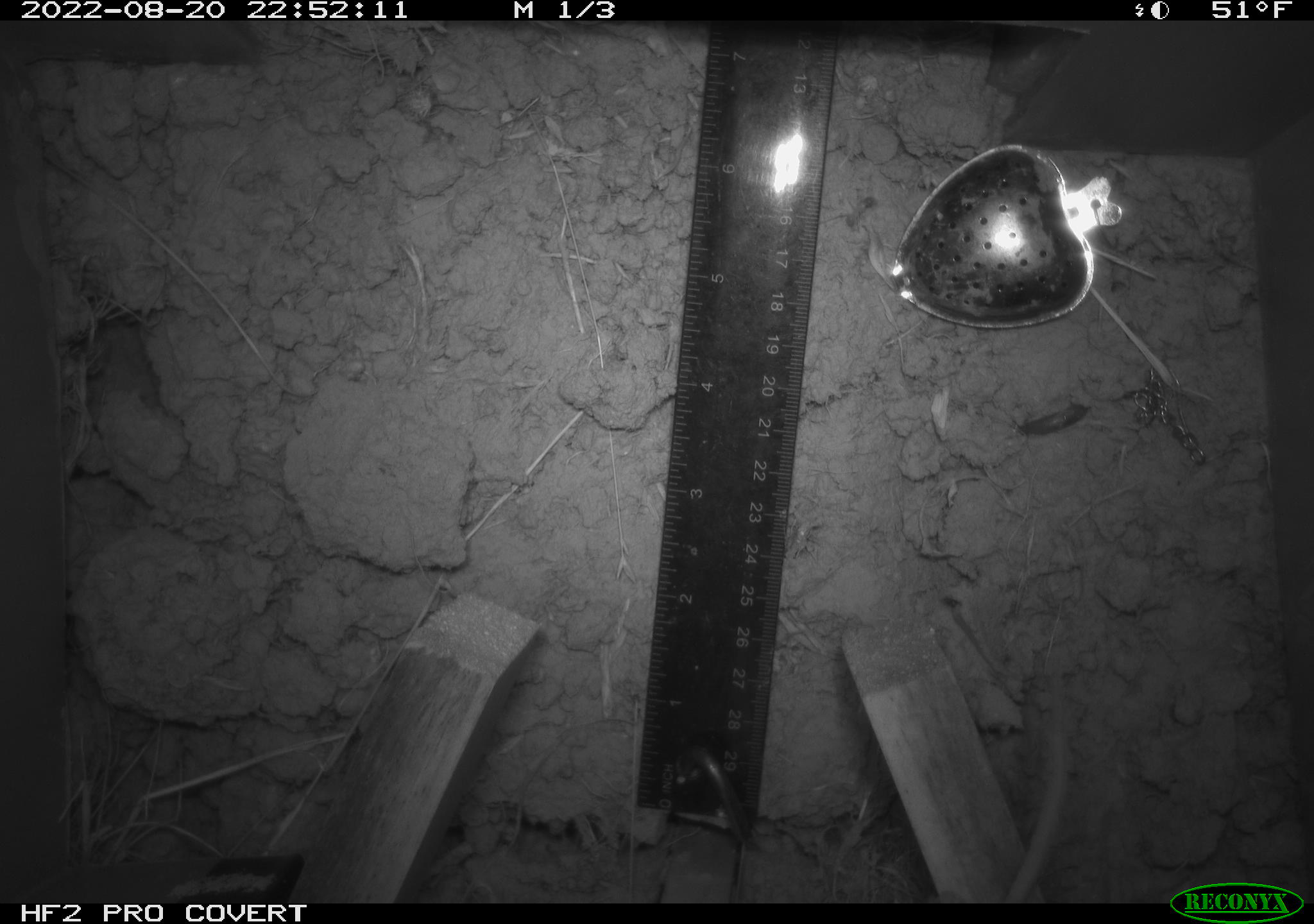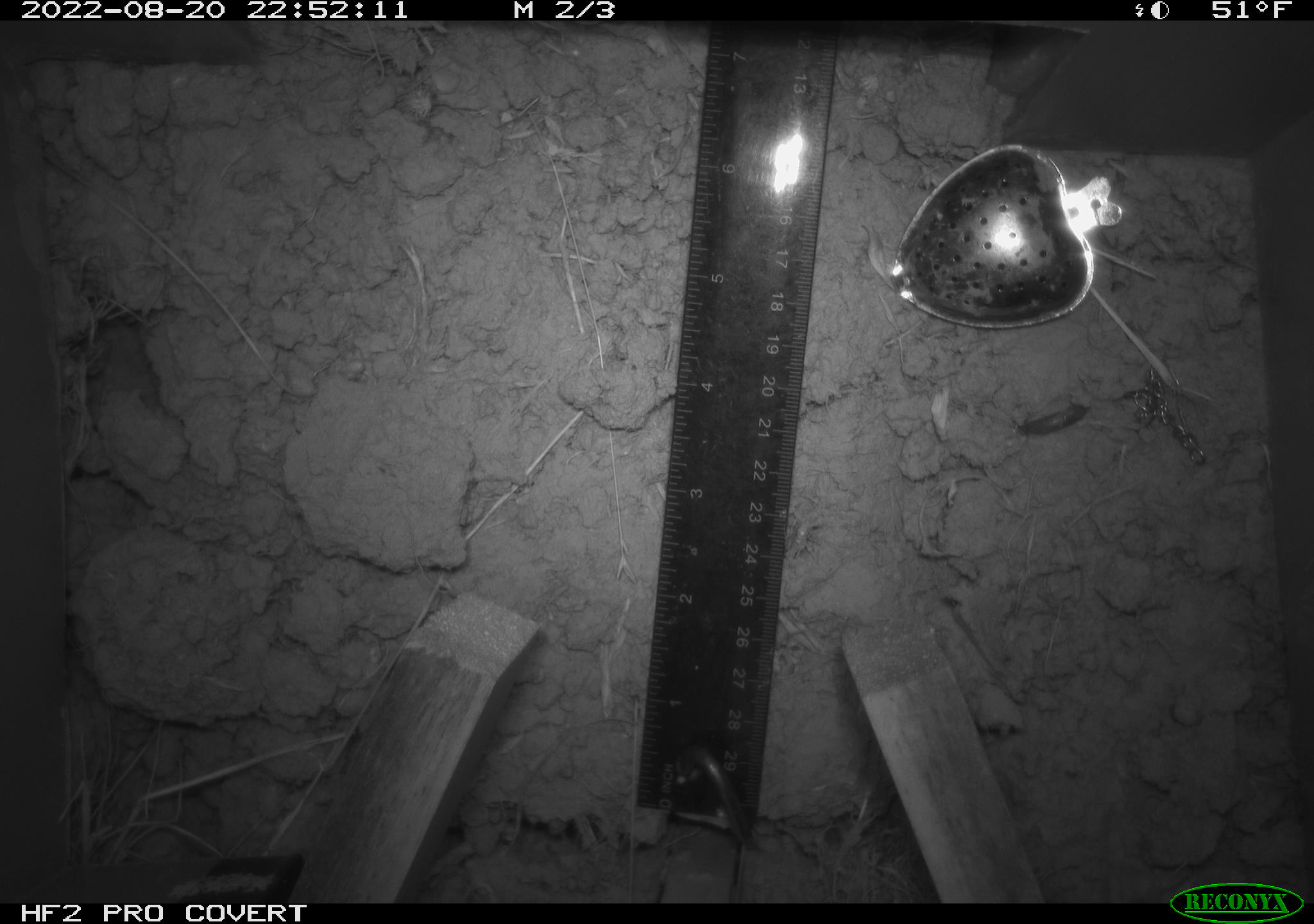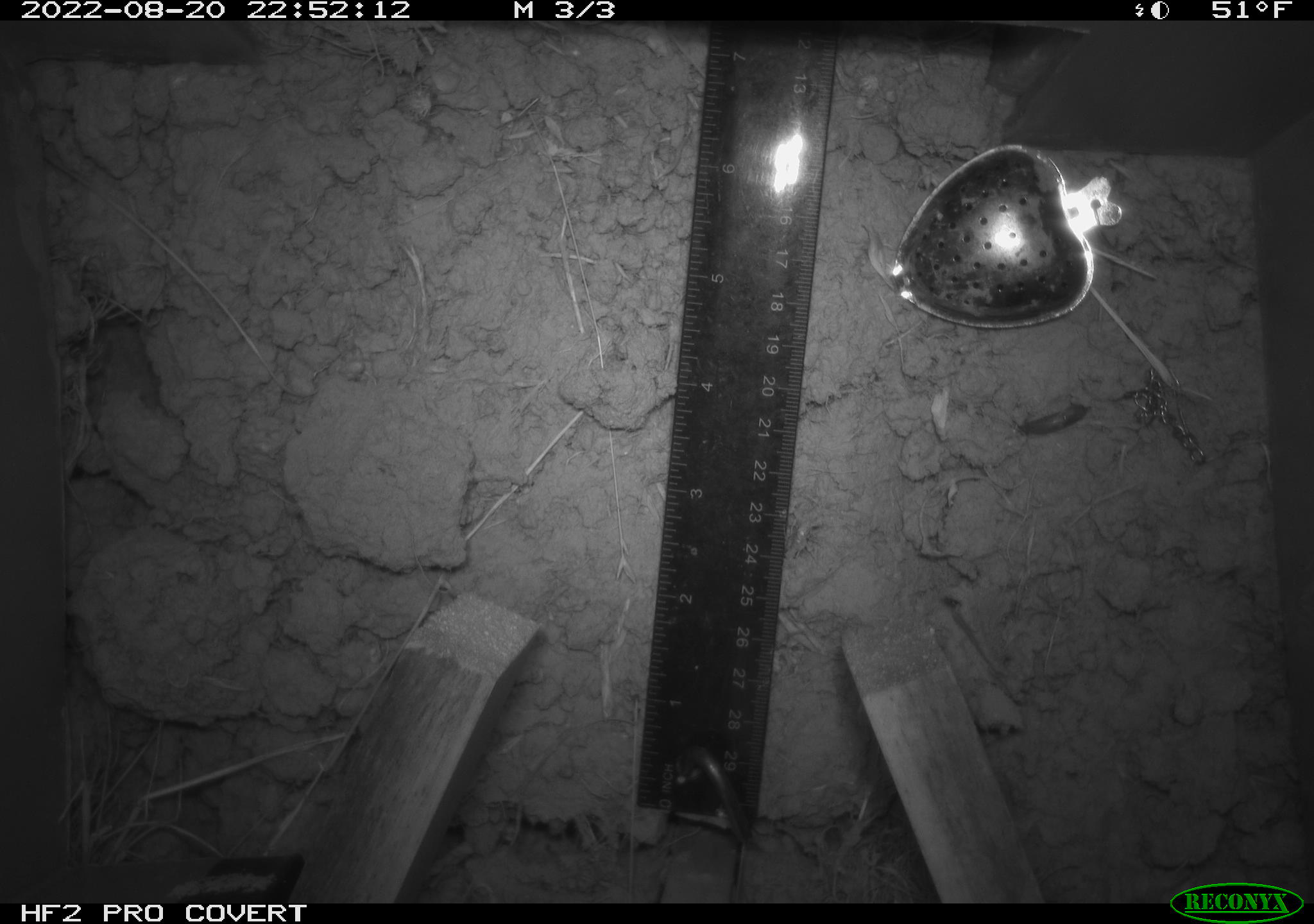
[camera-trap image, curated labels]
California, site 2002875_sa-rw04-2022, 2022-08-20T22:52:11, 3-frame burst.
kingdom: Animalia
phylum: Chordata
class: Mammalia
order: Rodentia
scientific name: Rodentia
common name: mouse species